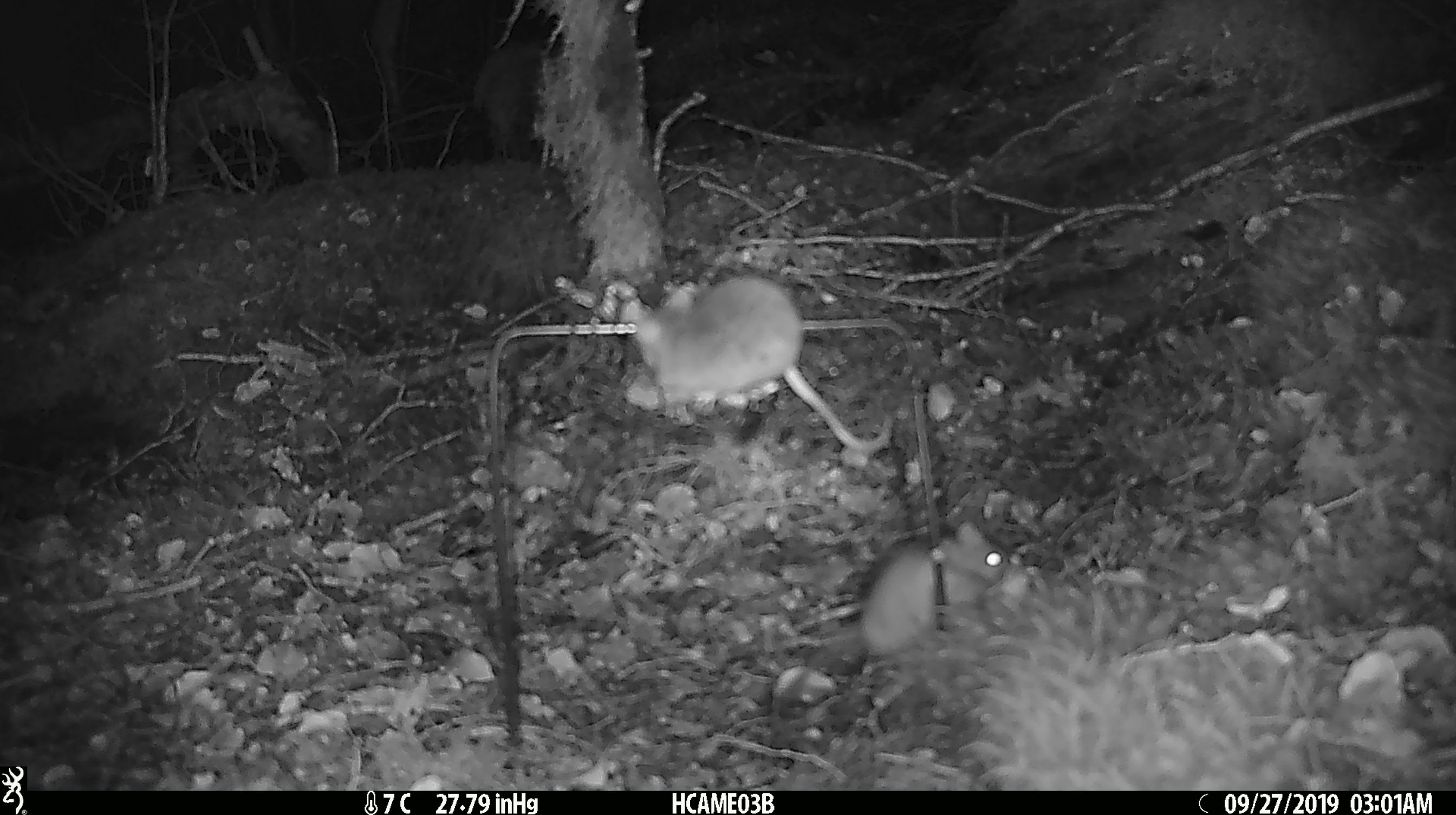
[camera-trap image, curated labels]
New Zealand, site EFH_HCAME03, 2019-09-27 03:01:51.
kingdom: Animalia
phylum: Chordata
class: Mammalia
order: Rodentia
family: Muridae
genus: Mus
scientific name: Mus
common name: mouse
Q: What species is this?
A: Mouse (Mus).